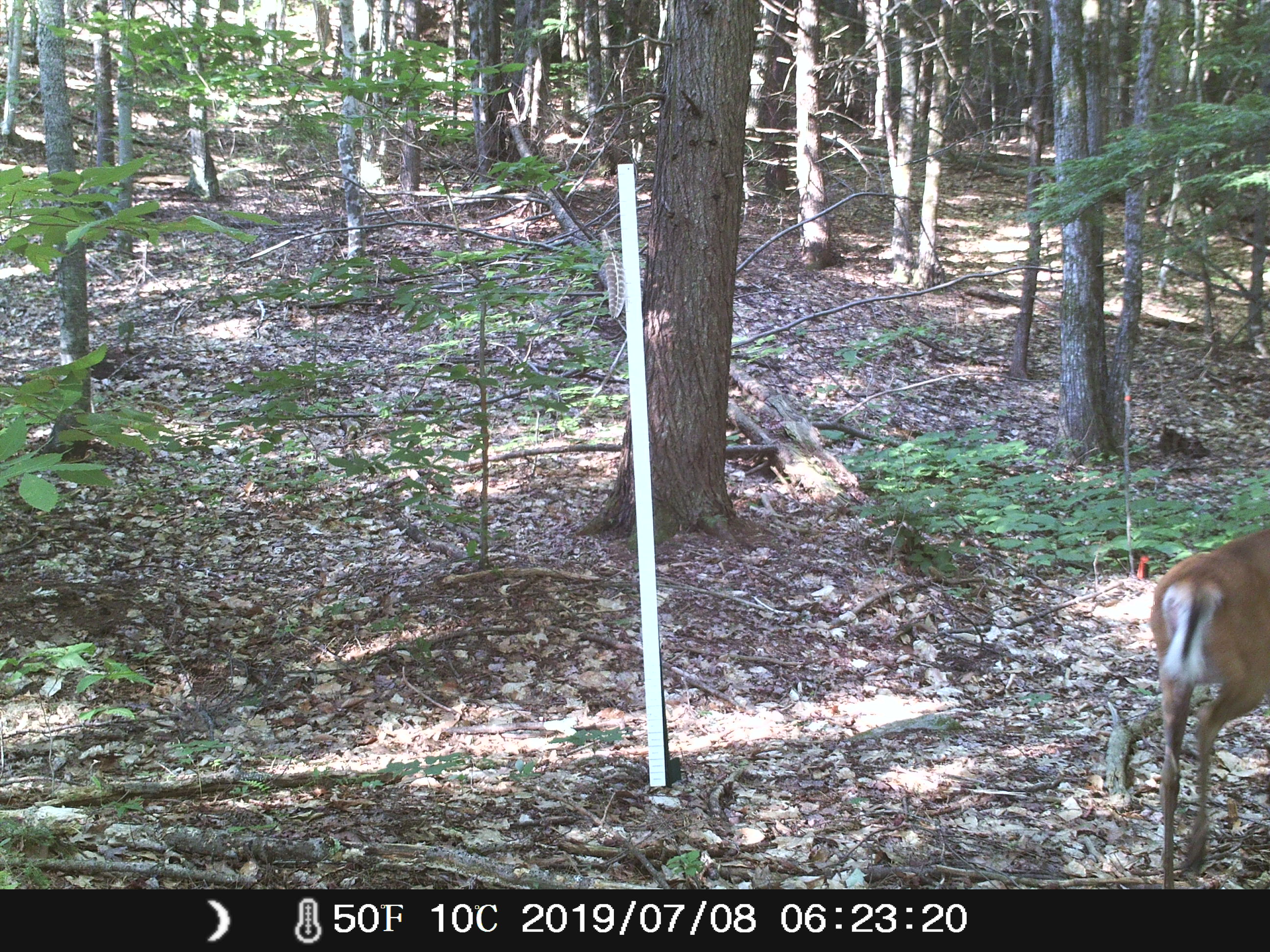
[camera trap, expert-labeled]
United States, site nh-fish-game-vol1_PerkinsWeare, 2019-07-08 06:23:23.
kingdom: Animalia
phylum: Chordata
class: Mammalia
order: Artiodactyla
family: Cervidae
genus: Odocoileus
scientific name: Odocoileus virginianus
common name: white-tailed deer